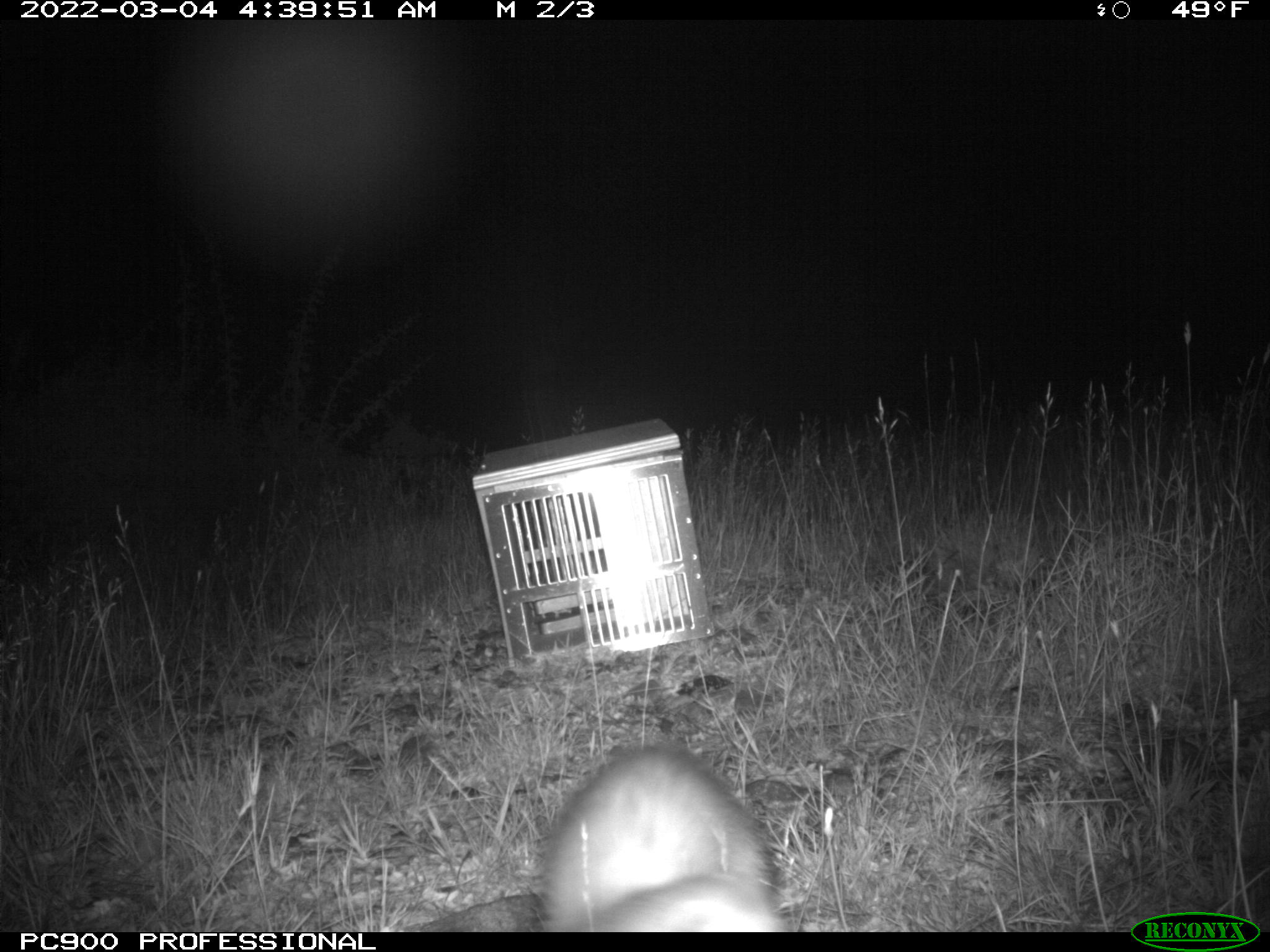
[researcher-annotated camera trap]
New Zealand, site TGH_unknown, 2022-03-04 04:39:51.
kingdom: Animalia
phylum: Chordata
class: Mammalia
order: Carnivora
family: Mustelidae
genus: Mustela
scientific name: Mustela furo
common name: ferret